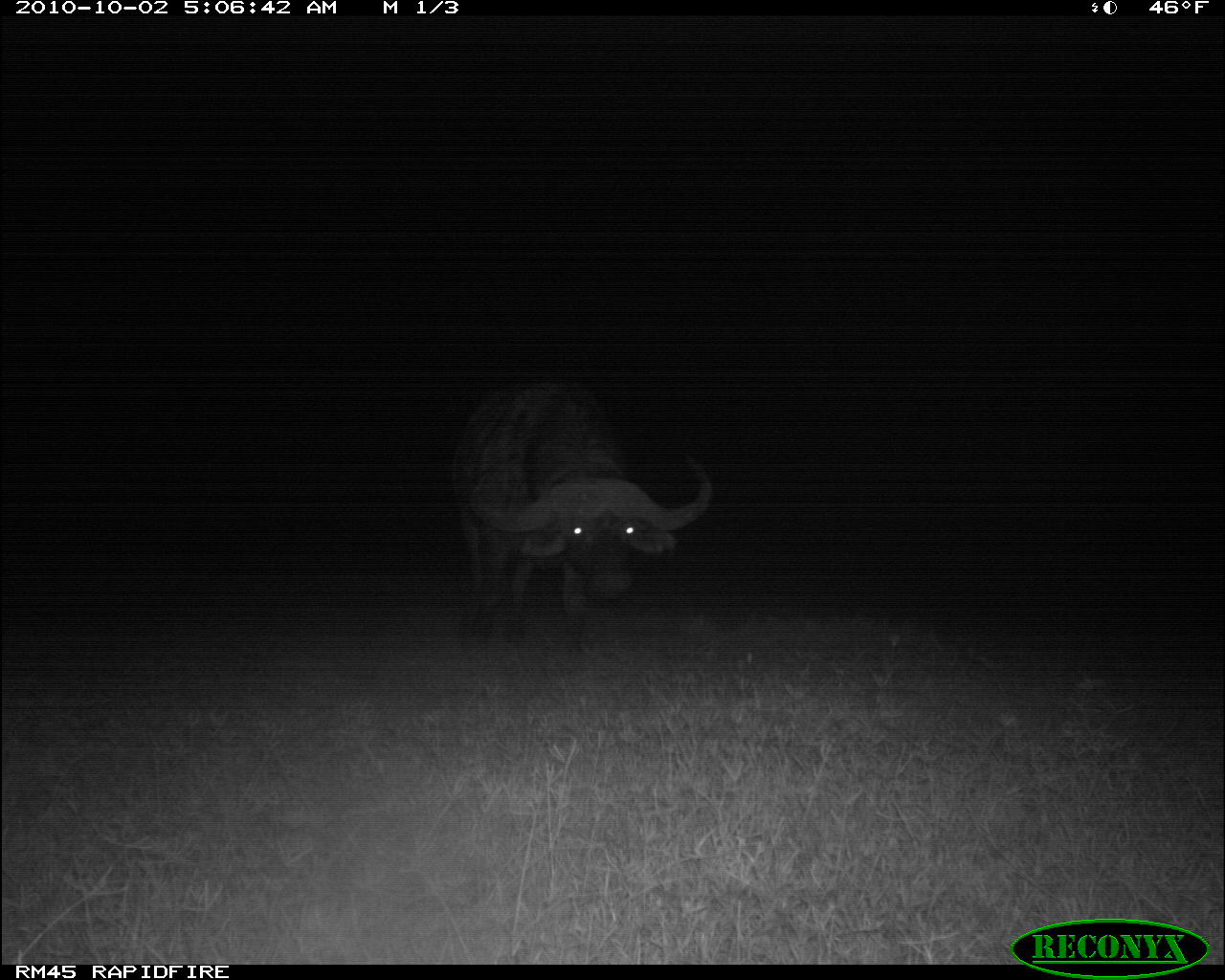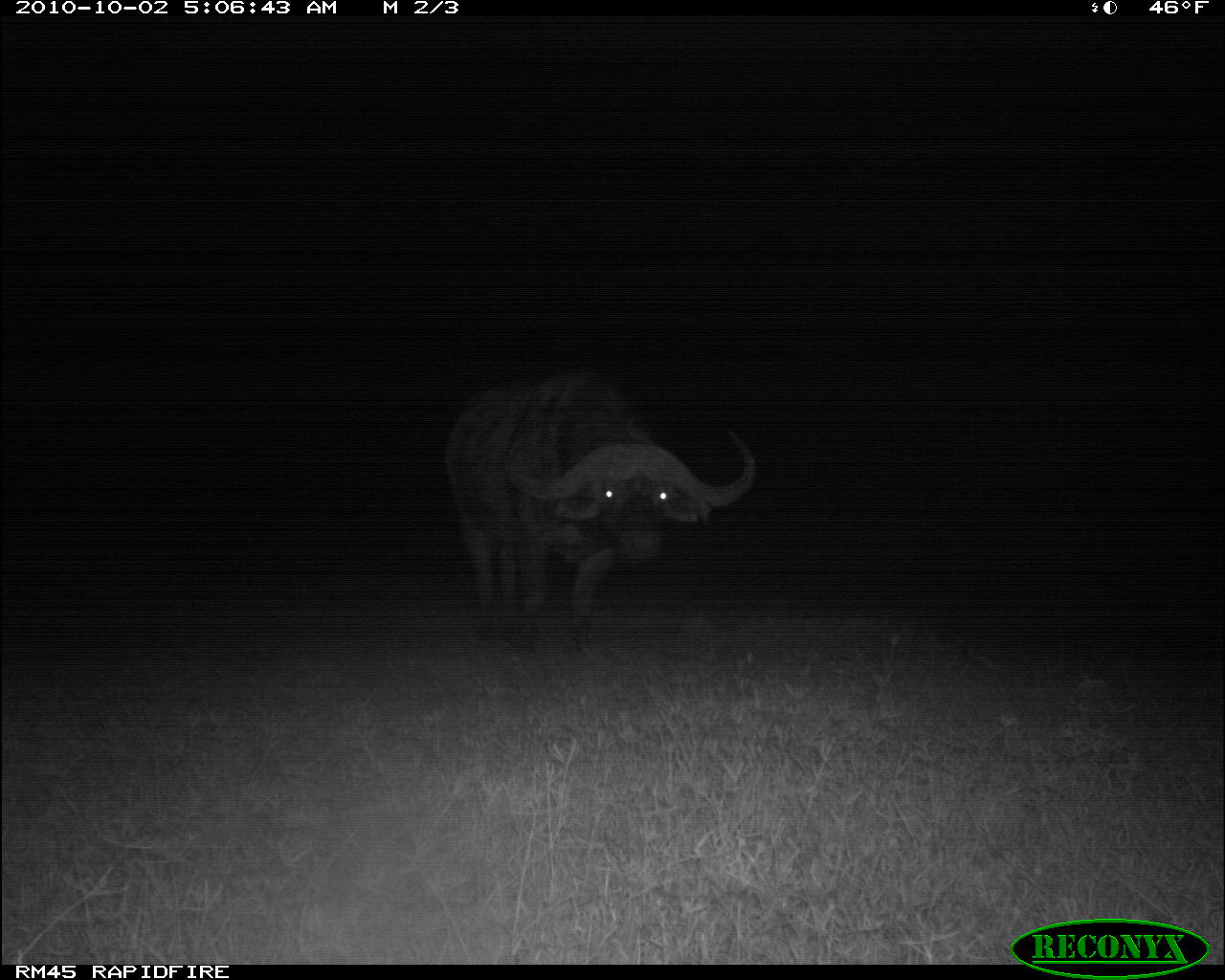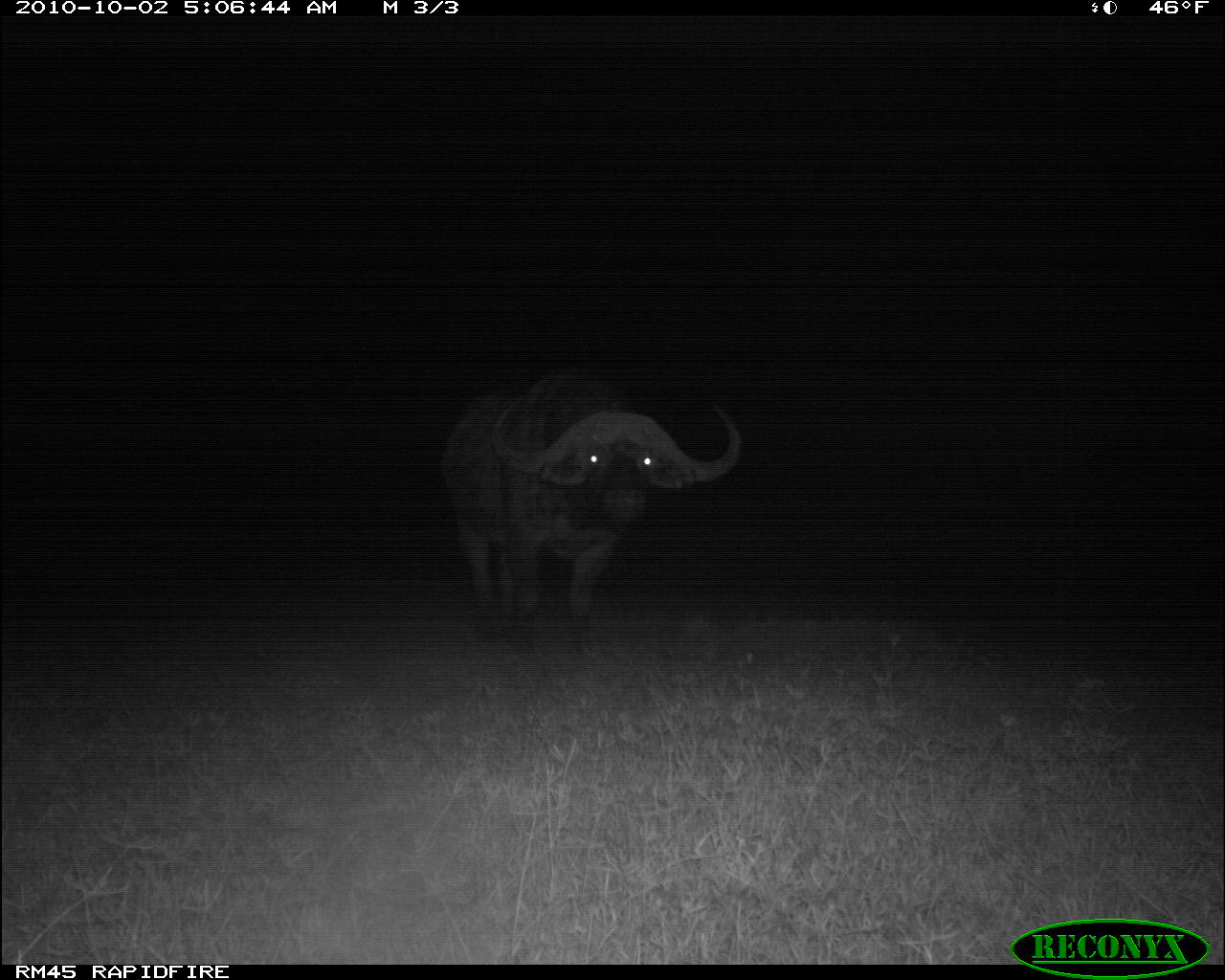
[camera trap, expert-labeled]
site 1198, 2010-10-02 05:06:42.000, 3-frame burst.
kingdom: Animalia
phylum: Chordata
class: Mammalia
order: Artiodactyla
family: Bovidae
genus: Syncerus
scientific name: Syncerus caffer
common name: african buffalo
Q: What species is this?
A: Syncerus caffer (african buffalo).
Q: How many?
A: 1.